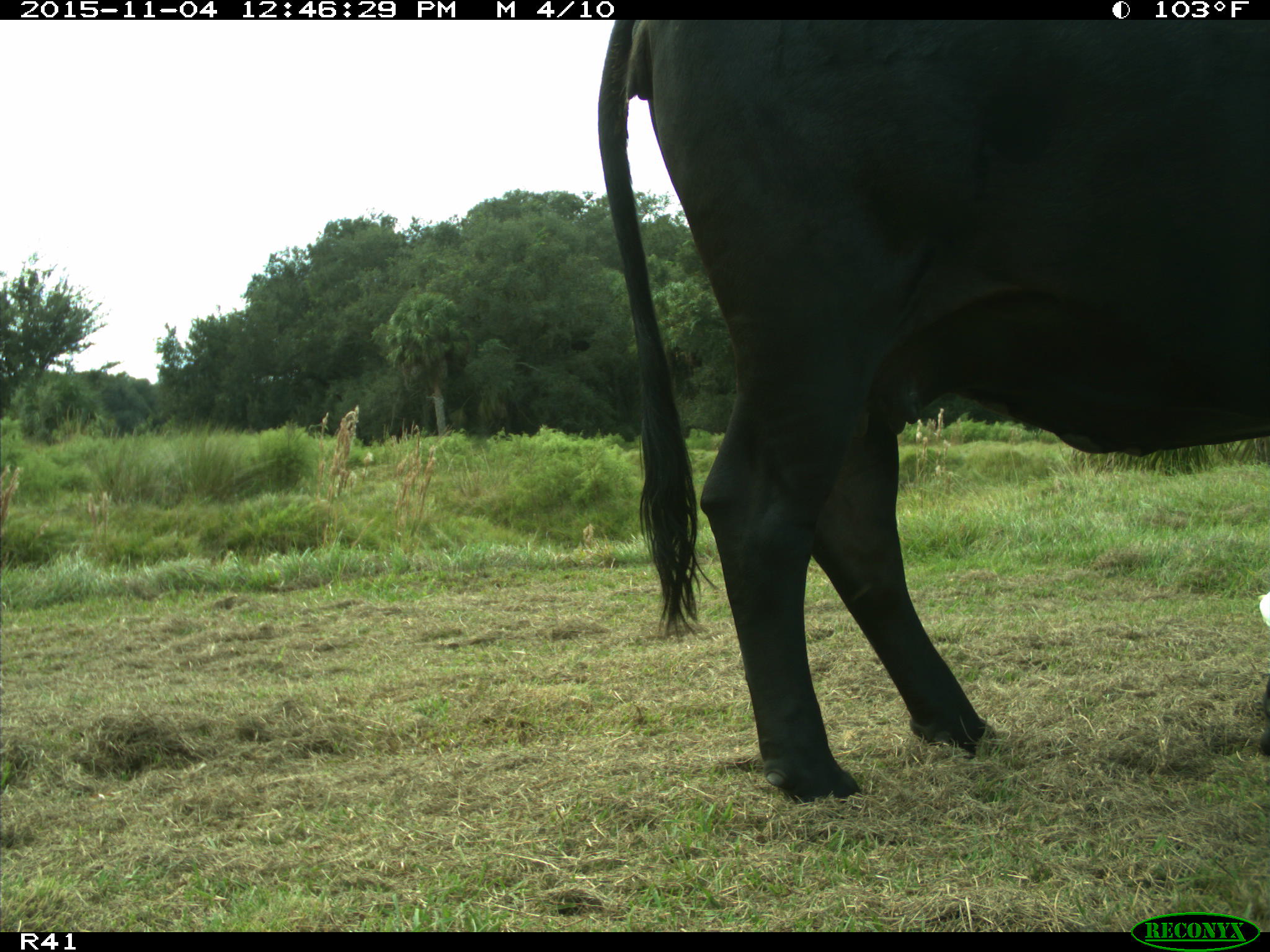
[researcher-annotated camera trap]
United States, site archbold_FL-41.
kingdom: Animalia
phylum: Chordata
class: Mammalia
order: Artiodactyla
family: Bovidae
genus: Bos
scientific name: Bos taurus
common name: domestic cow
Bos taurus (domestic cow).